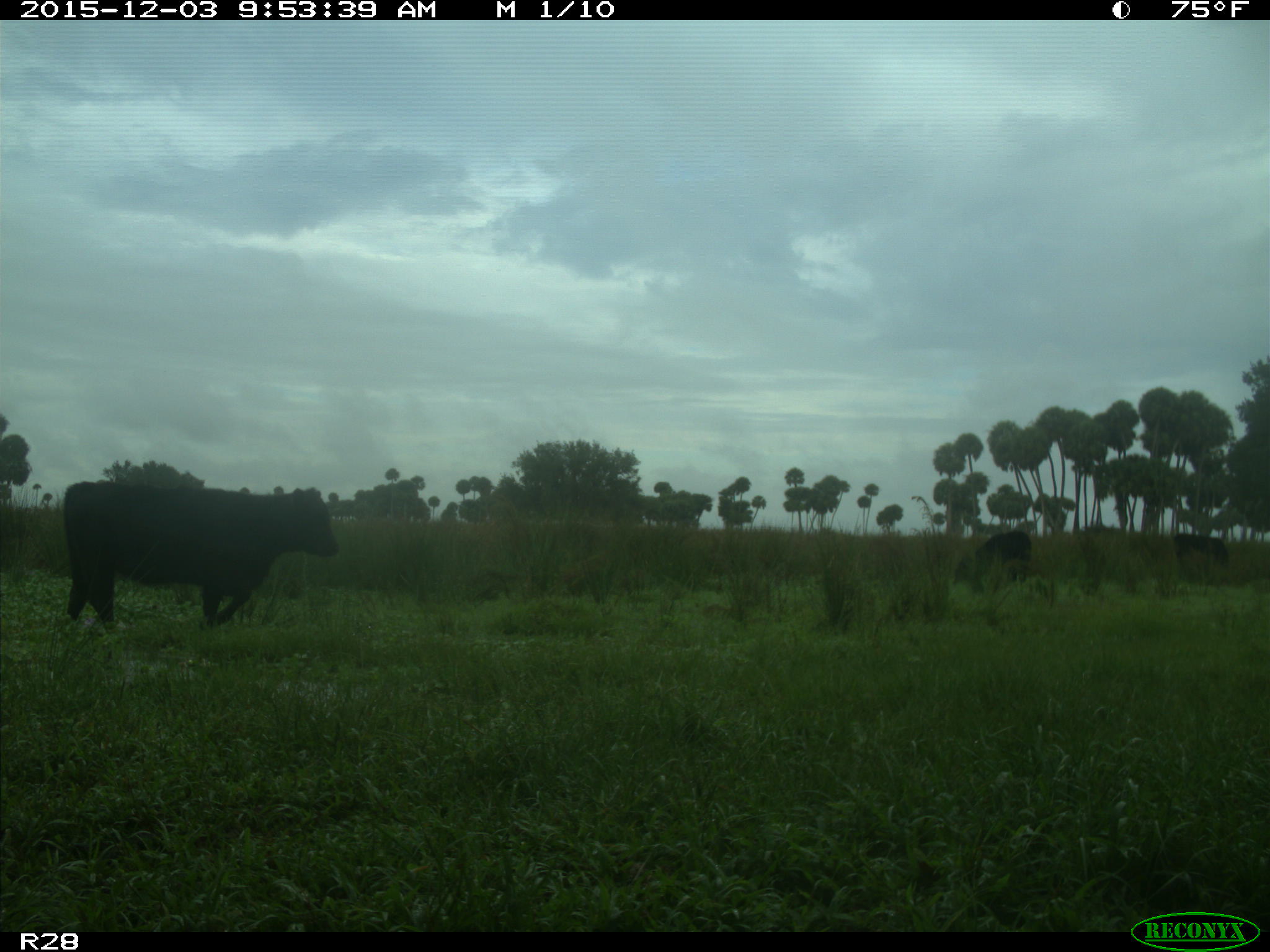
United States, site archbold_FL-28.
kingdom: Animalia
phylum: Chordata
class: Mammalia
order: Artiodactyla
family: Bovidae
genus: Bos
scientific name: Bos taurus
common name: domestic cow